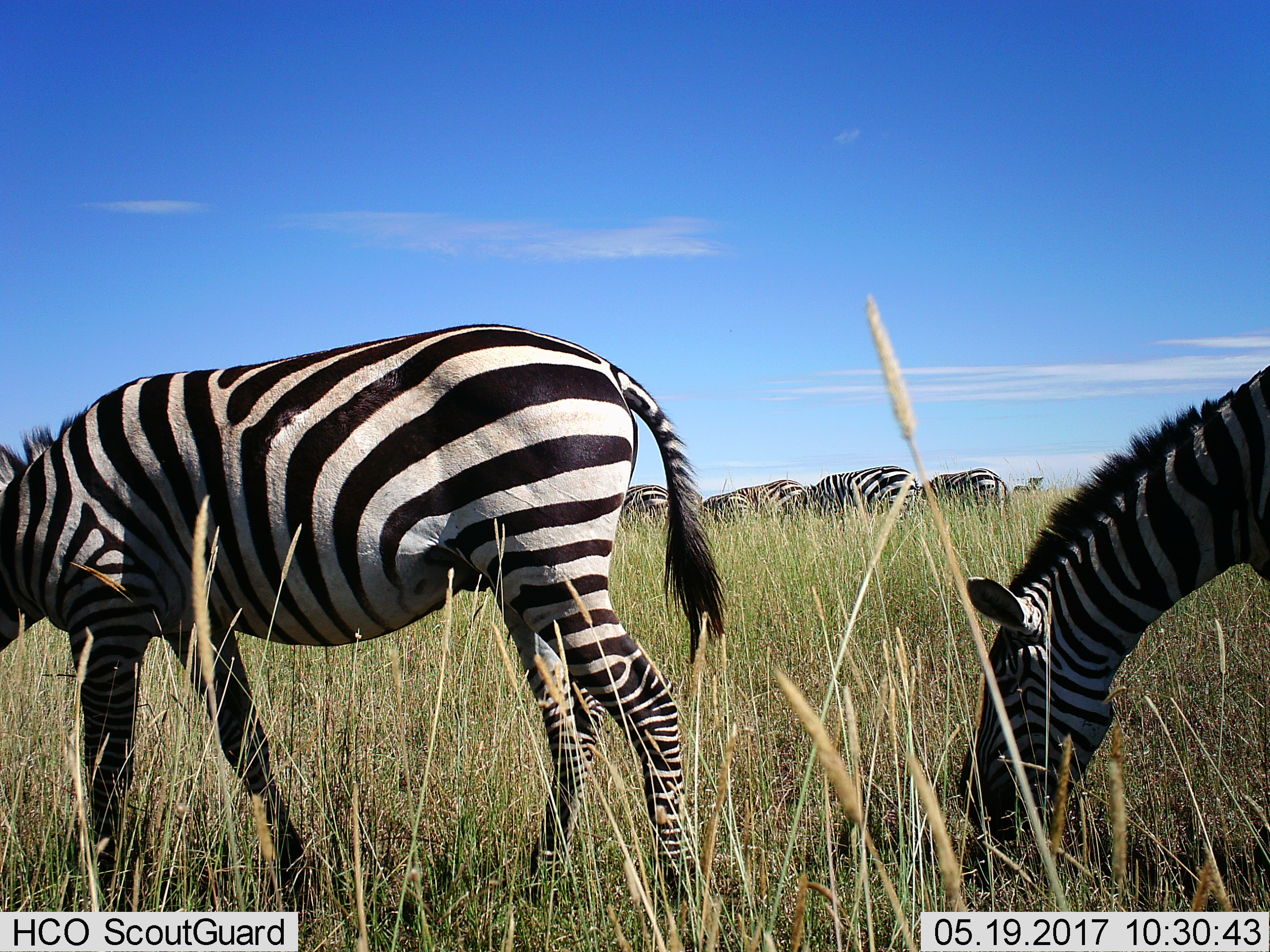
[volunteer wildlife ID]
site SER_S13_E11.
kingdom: Animalia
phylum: Chordata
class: Mammalia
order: Perissodactyla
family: Equidae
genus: Equus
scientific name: Equus quagga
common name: plains zebra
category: zebraplains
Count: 6.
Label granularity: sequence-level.